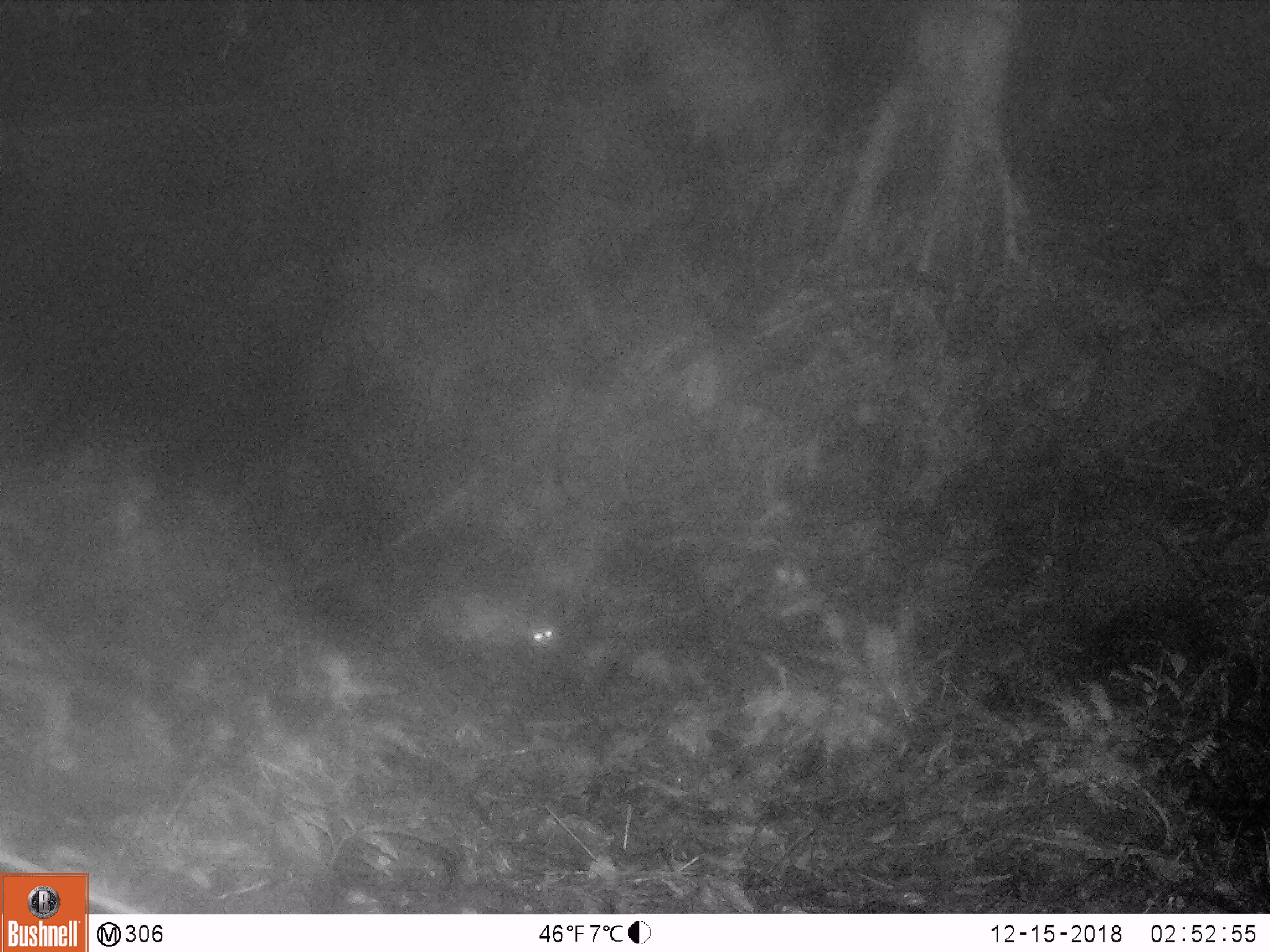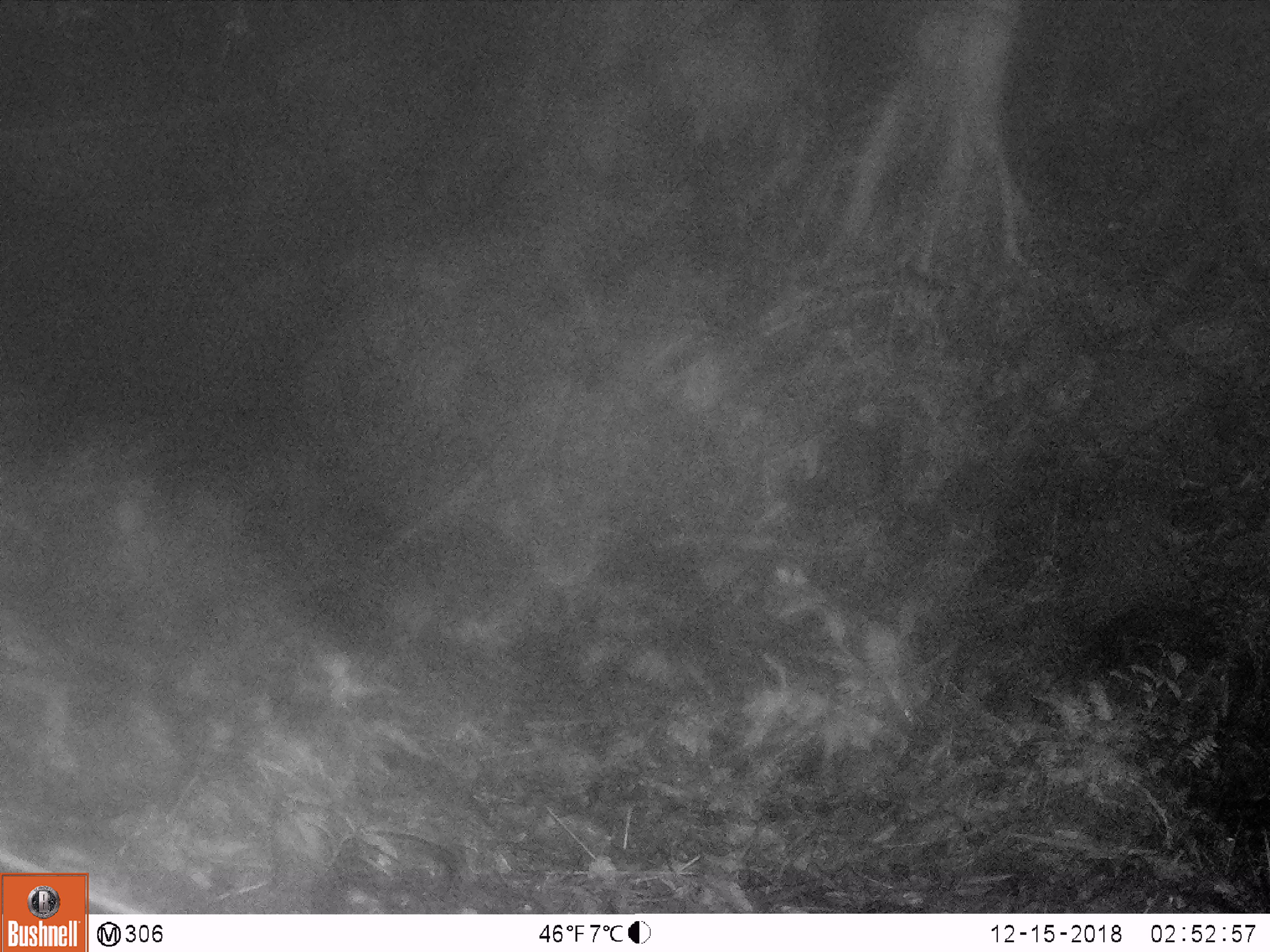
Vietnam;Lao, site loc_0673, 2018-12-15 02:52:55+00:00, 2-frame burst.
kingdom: Animalia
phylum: Chordata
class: Mammalia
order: Rodentia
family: Hystricidae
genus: Atherurus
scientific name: Atherurus macrourus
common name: asiatic brush-tailed porcupine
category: asiatic brush tailed porcupine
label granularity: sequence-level